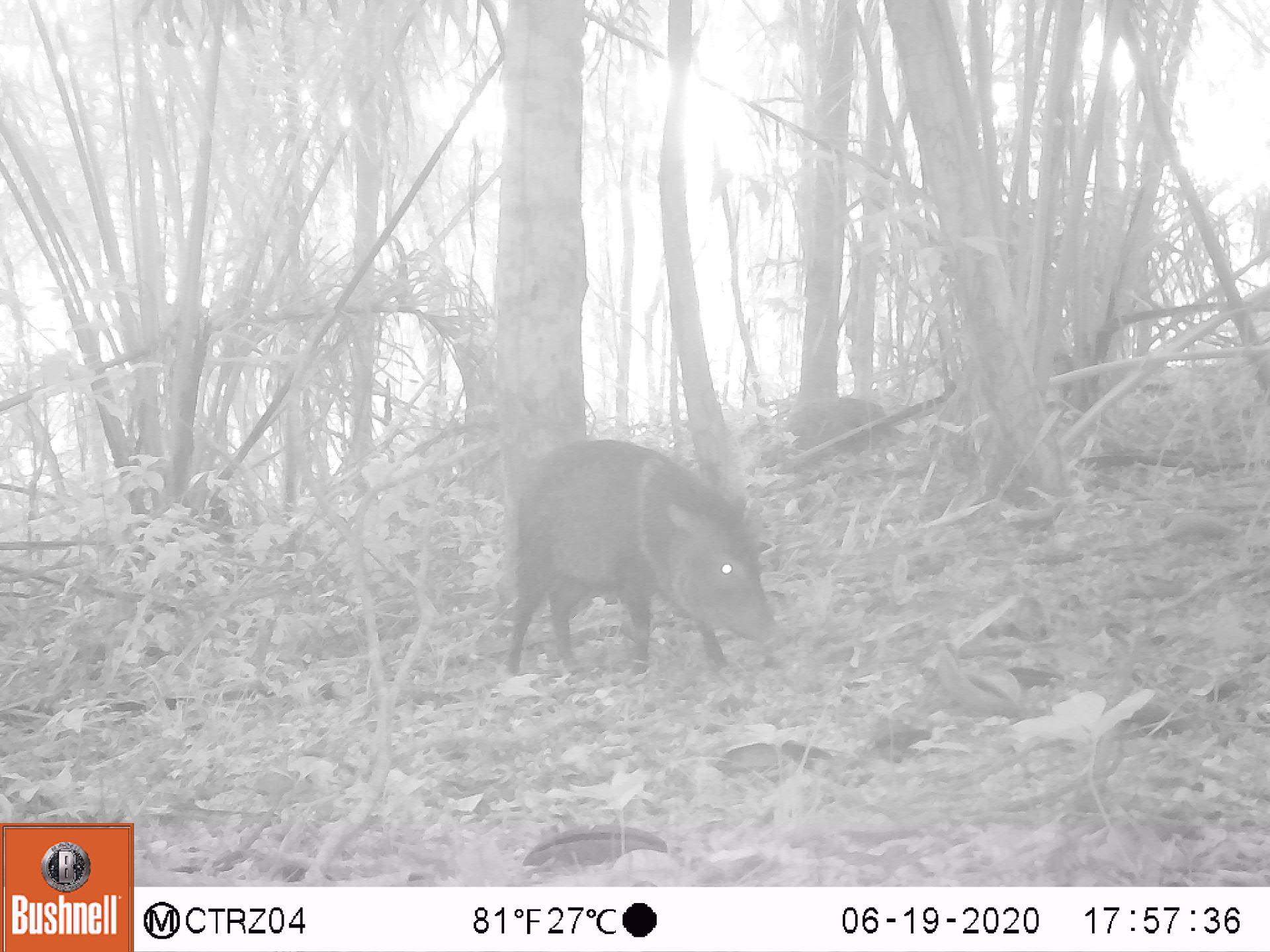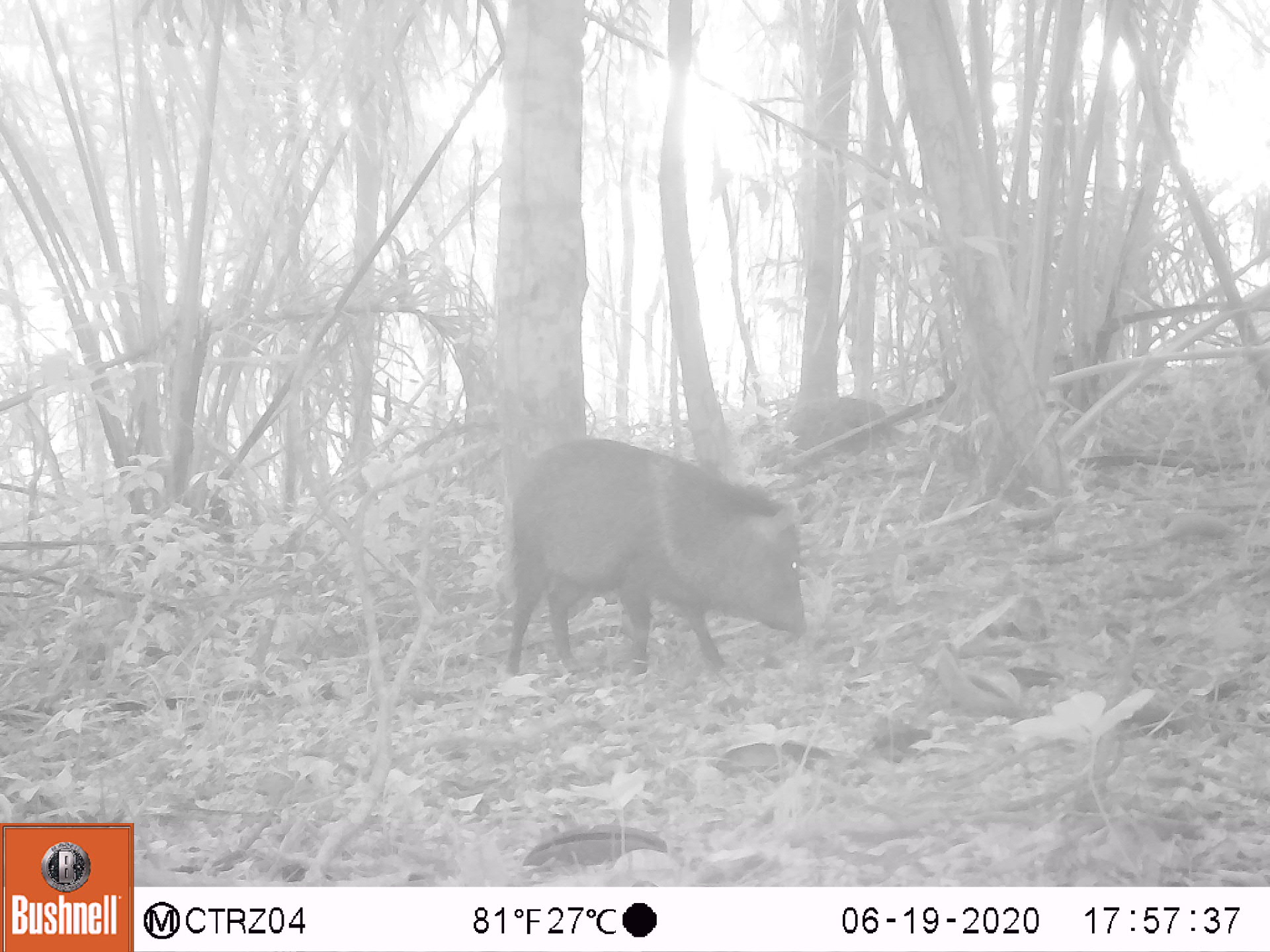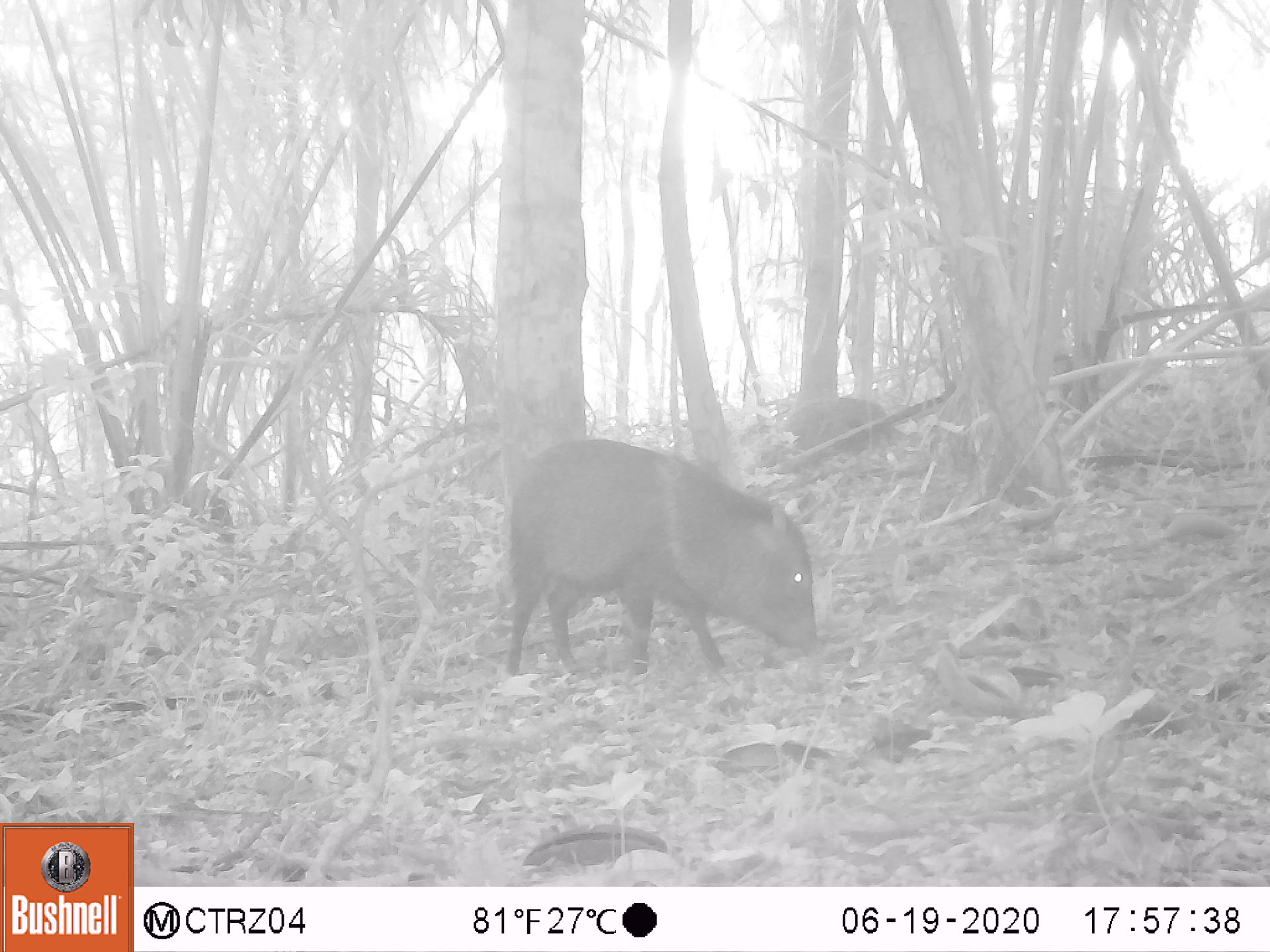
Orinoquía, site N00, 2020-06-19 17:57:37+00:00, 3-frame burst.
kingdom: Animalia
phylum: Chordata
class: Mammalia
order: Artiodactyla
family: Tayassuidae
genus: Pecari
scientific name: Pecari tajacu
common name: collared peccary